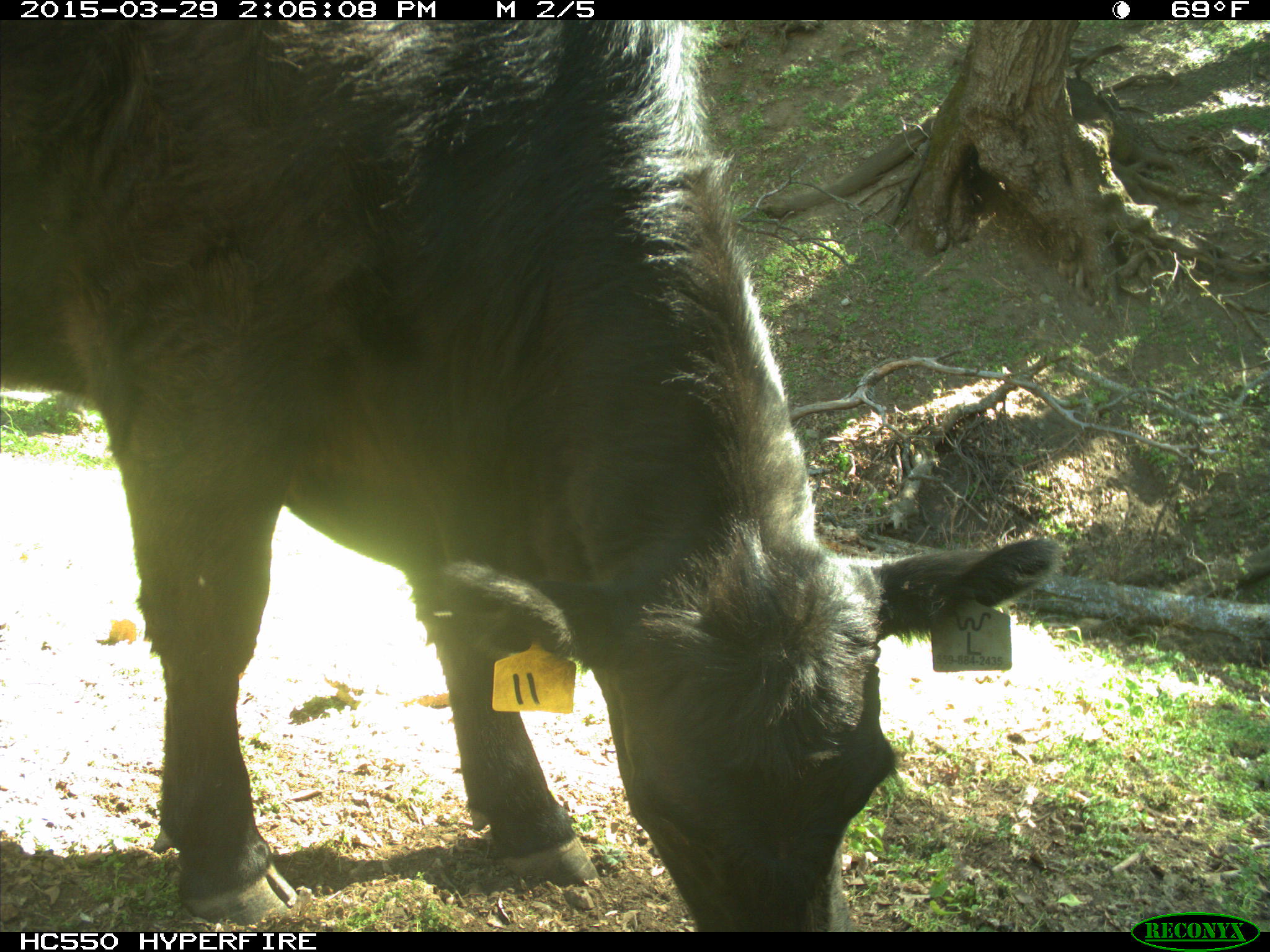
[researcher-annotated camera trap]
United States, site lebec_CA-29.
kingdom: Animalia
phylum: Chordata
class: Mammalia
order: Artiodactyla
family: Bovidae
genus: Bos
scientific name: Bos taurus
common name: domestic cow